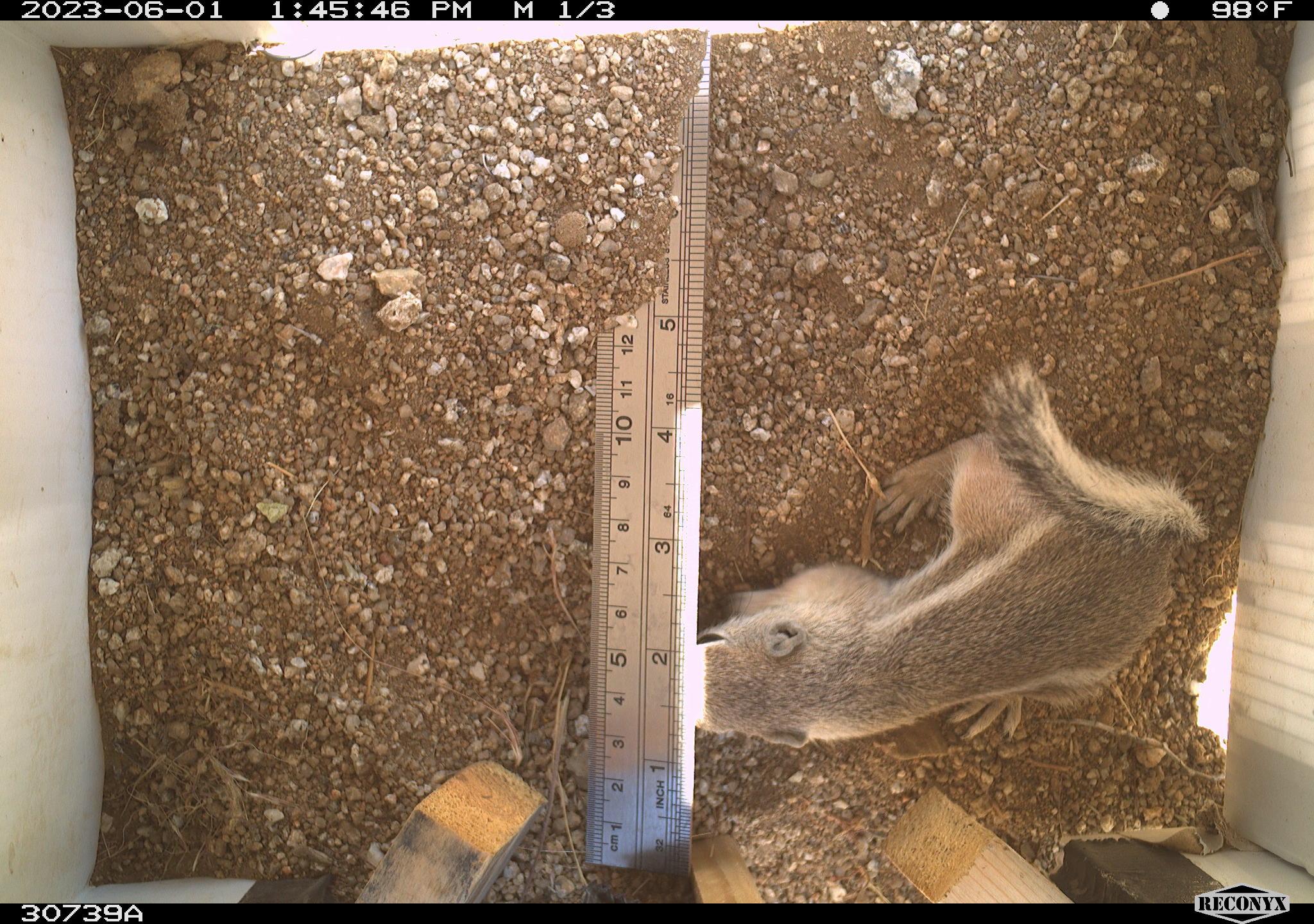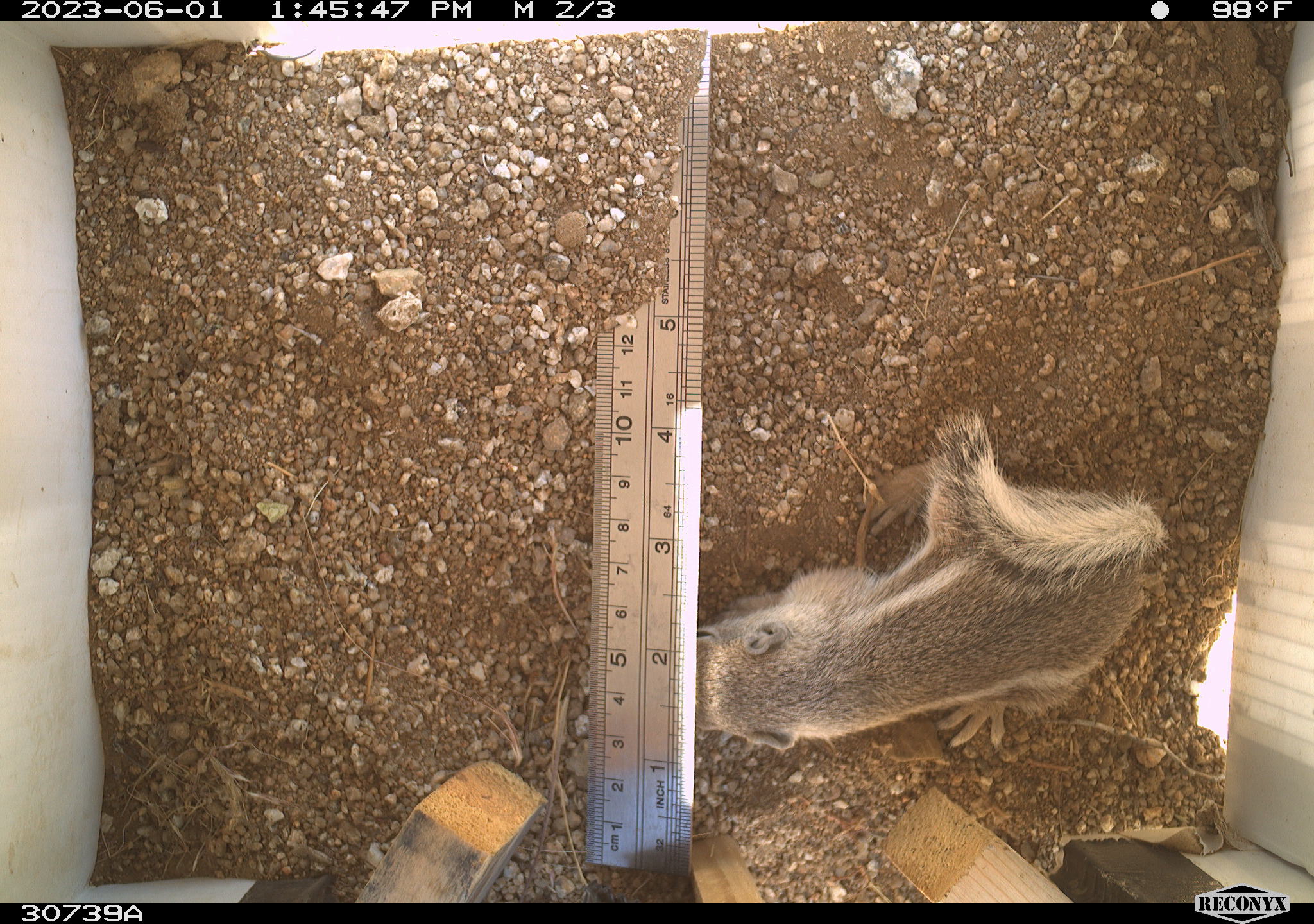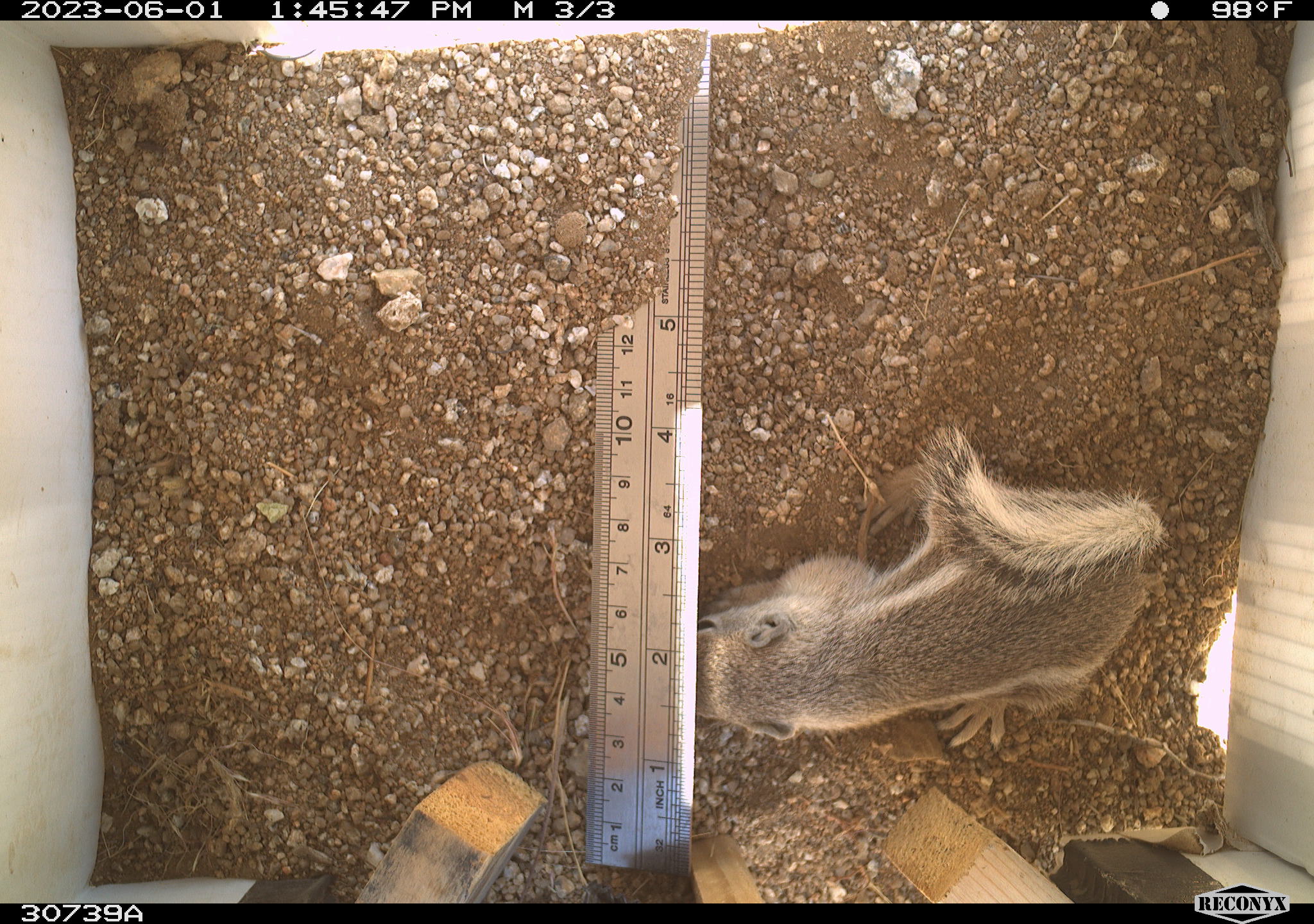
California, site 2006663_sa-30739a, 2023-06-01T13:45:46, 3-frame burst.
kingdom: Animalia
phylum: Chordata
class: Mammalia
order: Rodentia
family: Sciuridae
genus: Ammospermophilus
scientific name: Ammospermophilus leucurus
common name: white-tailed antelope squirrel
White-tailed antelope squirrel (Ammospermophilus leucurus).